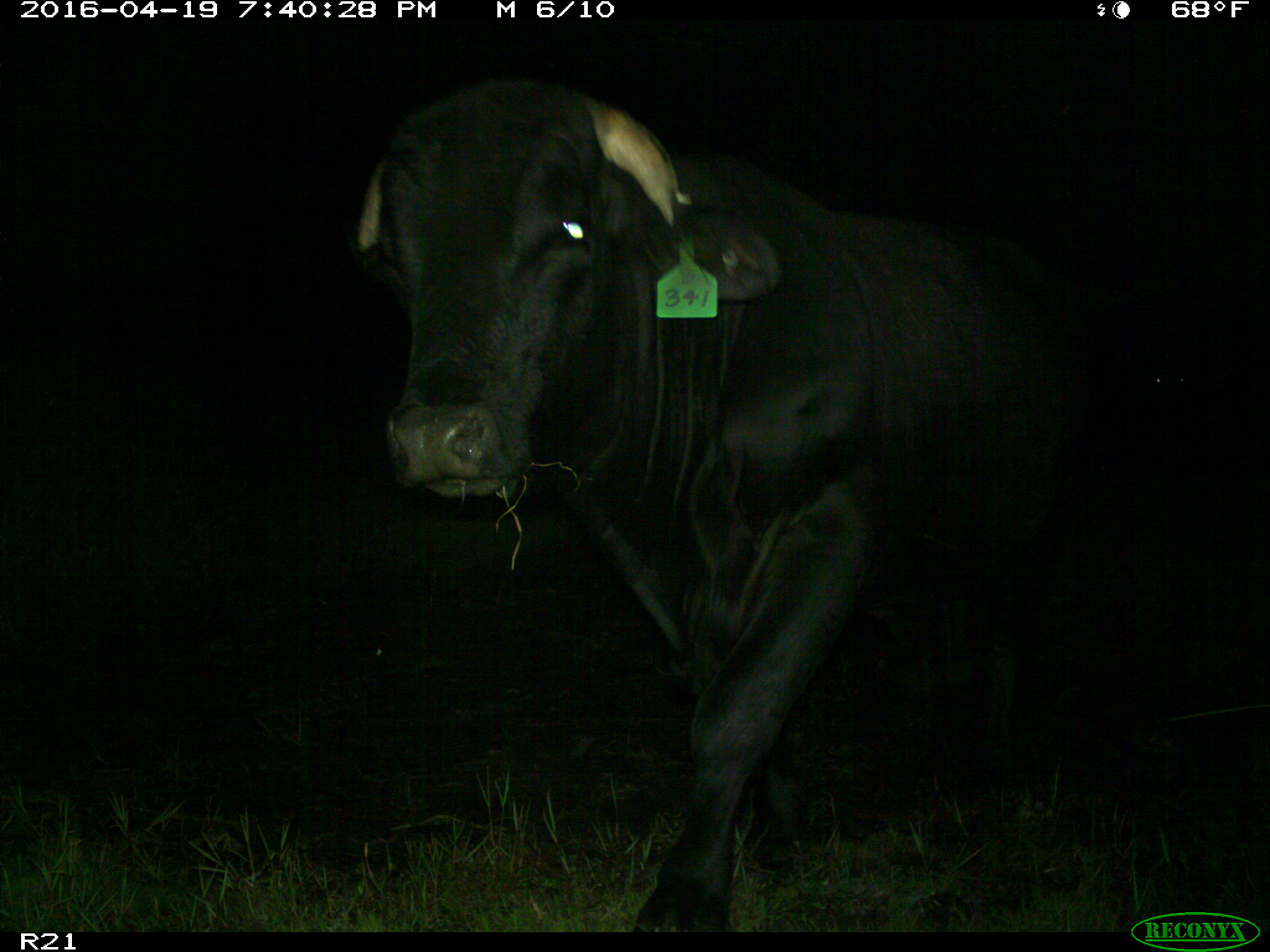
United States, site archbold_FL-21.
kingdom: Animalia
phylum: Chordata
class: Mammalia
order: Artiodactyla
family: Bovidae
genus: Bos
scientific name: Bos taurus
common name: domestic cow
Bos taurus (domestic cow).